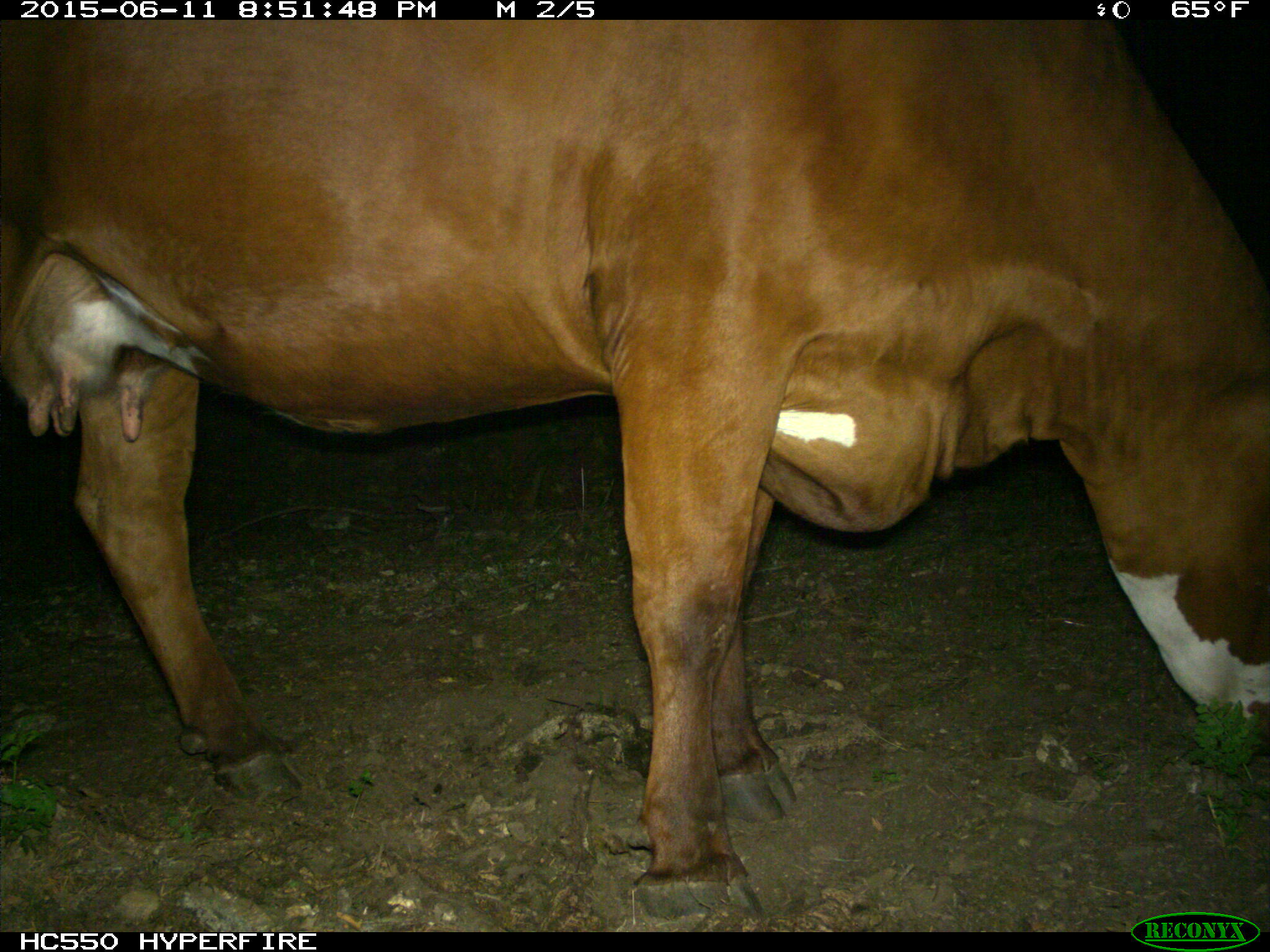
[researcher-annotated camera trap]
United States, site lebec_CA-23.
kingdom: Animalia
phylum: Chordata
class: Mammalia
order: Artiodactyla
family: Bovidae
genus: Bos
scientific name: Bos taurus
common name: domestic cow